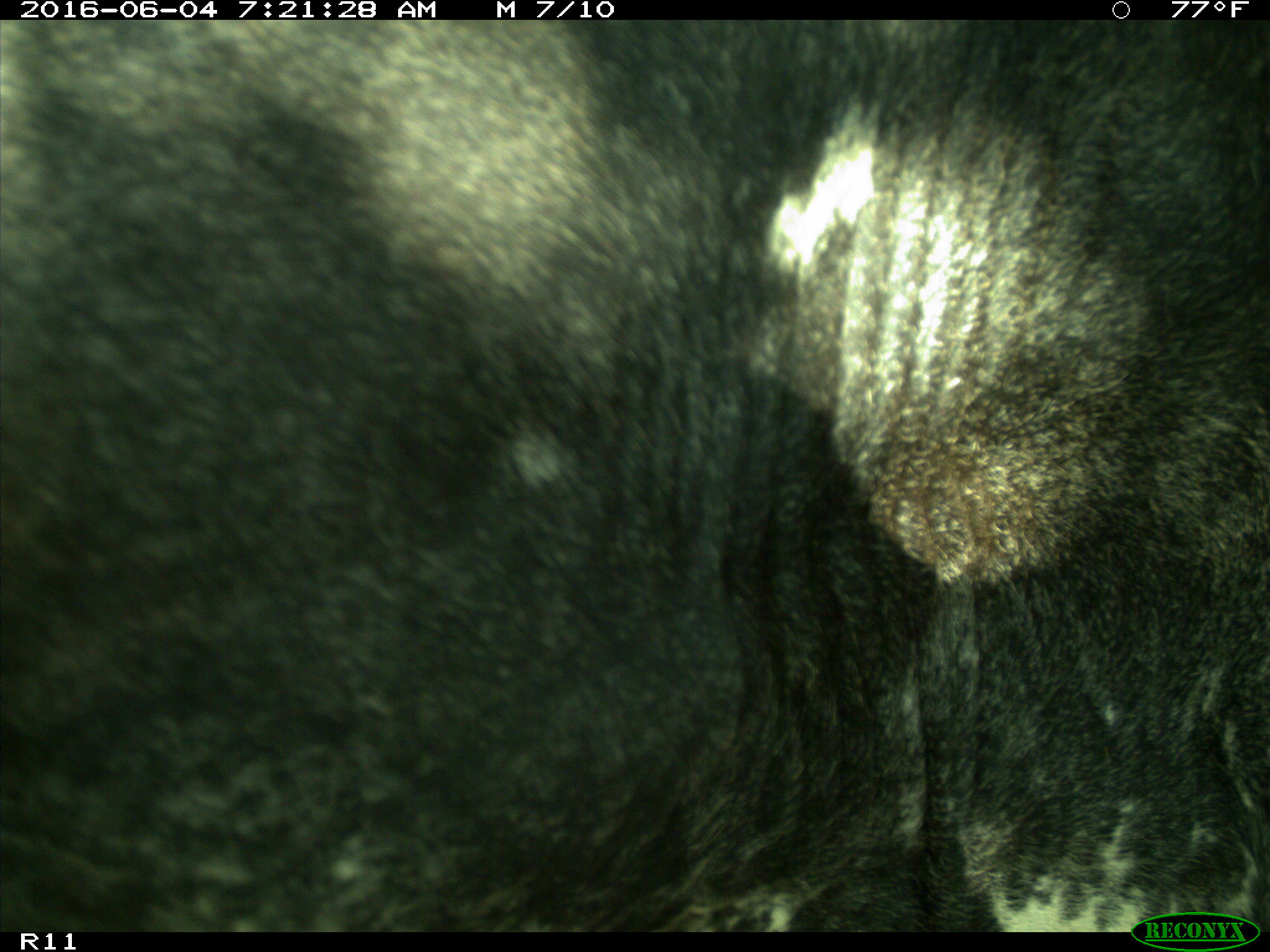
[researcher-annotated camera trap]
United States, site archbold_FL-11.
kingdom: Animalia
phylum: Chordata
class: Mammalia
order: Artiodactyla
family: Bovidae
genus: Bos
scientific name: Bos taurus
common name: domestic cow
Bos taurus (domestic cow).